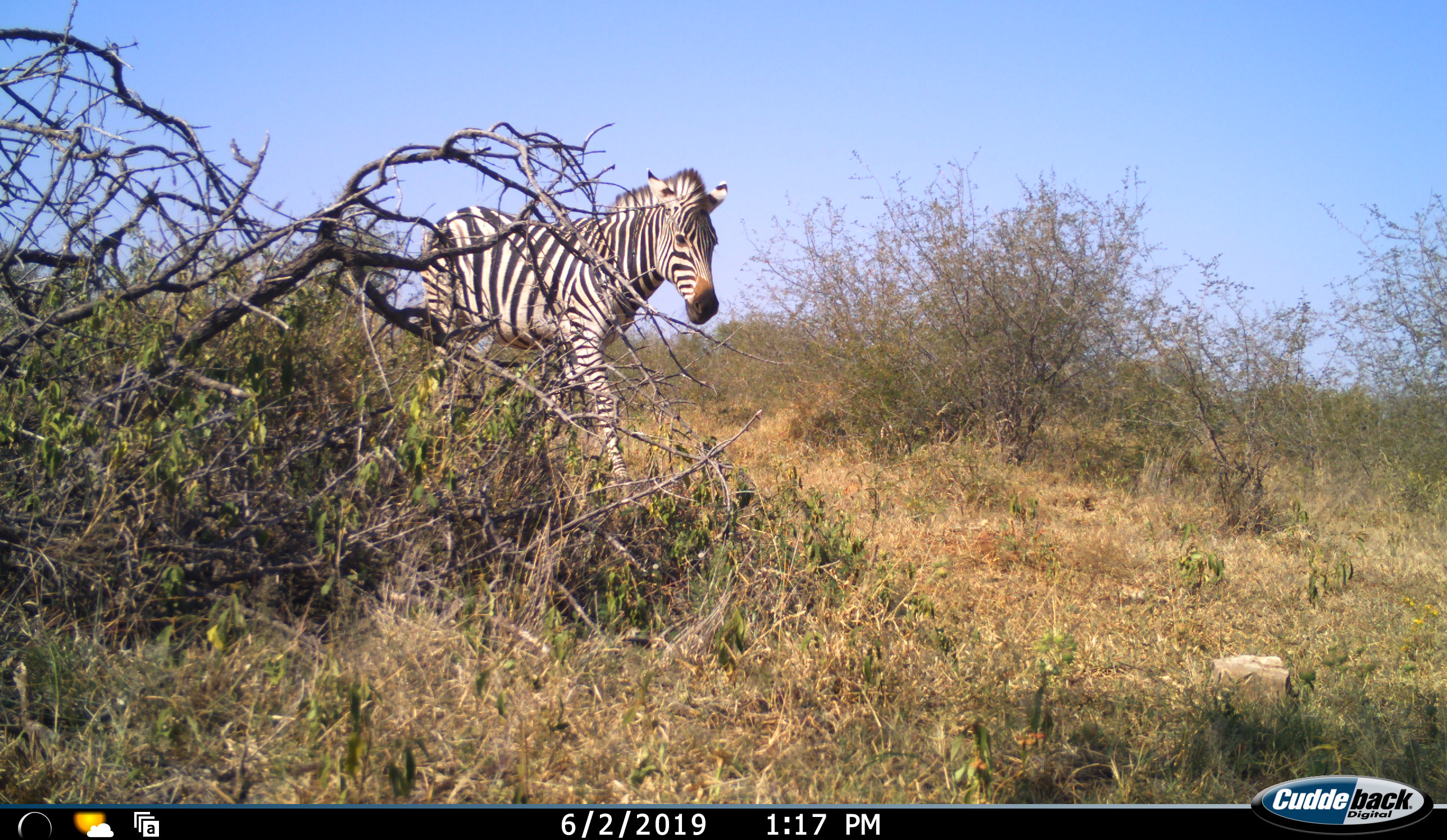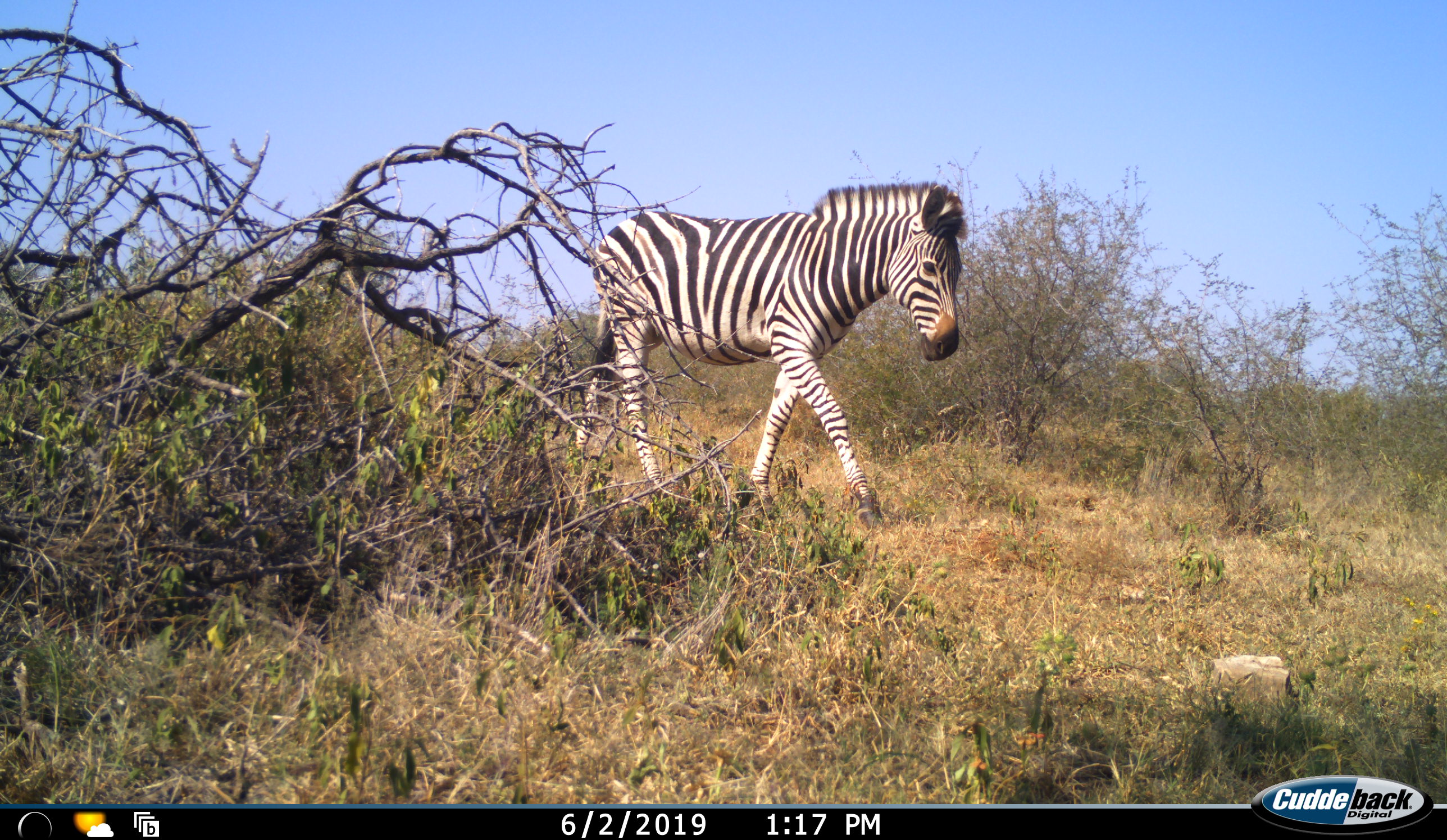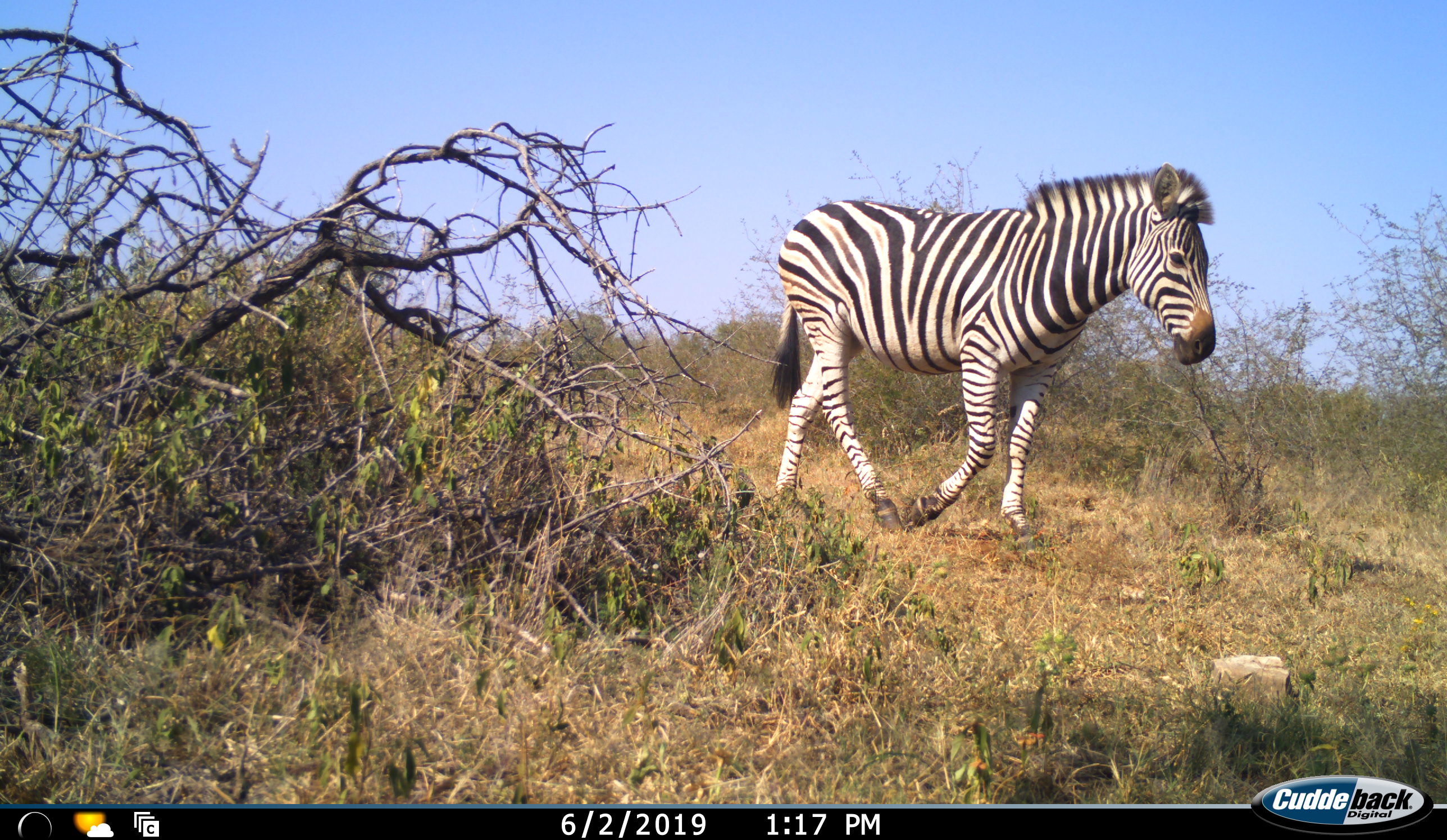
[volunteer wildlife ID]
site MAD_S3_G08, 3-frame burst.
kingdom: Animalia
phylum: Chordata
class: Mammalia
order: Perissodactyla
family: Equidae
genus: Equus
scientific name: Equus quagga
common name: plains zebra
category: zebraplains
Zebraplains (plains zebra) (Equus quagga), count 1. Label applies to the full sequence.